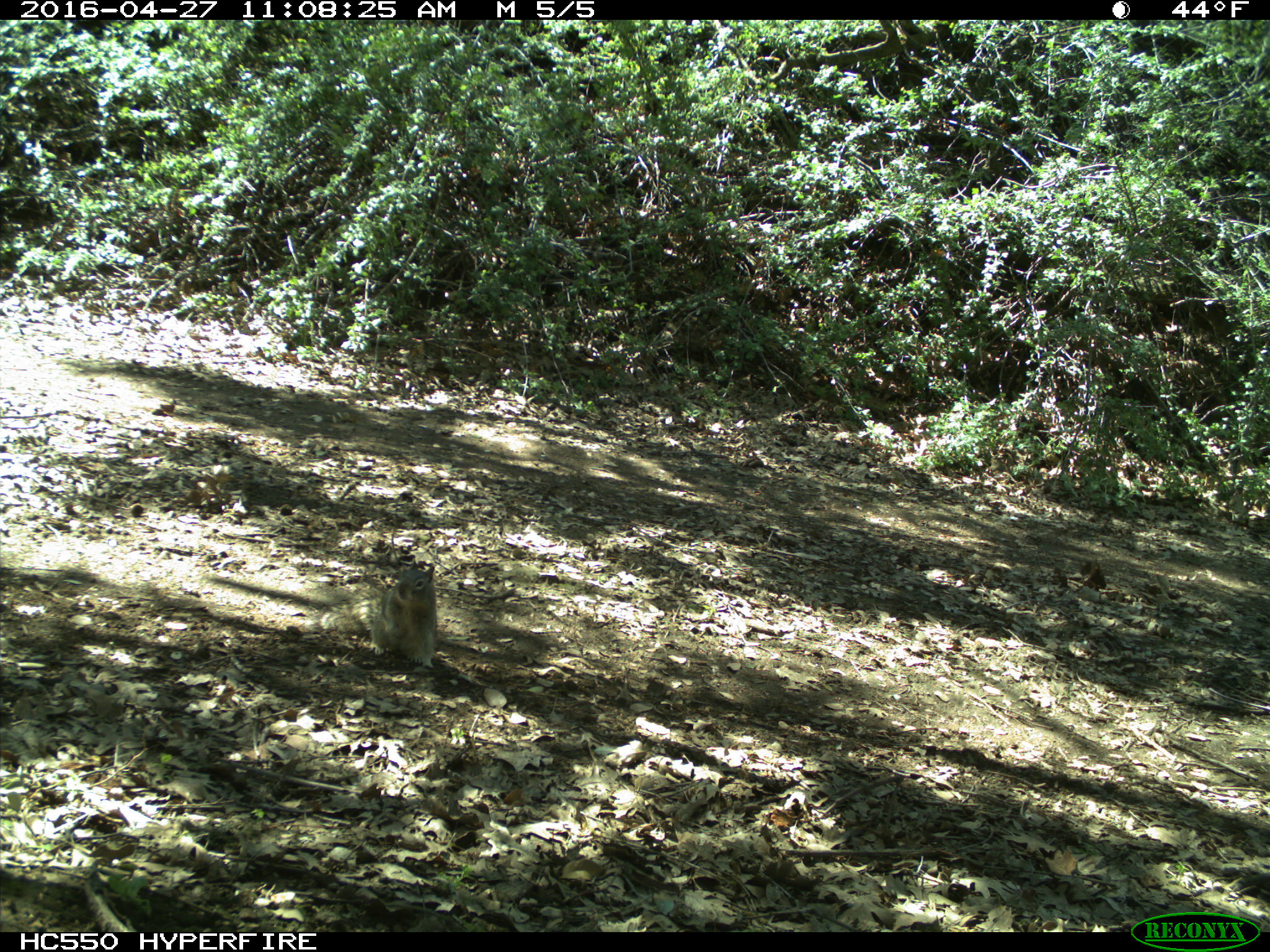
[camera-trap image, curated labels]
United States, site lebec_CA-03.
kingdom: Animalia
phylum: Chordata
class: Mammalia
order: Rodentia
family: Sciuridae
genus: Otospermophilus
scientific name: Otospermophilus beecheyi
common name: california ground squirrel